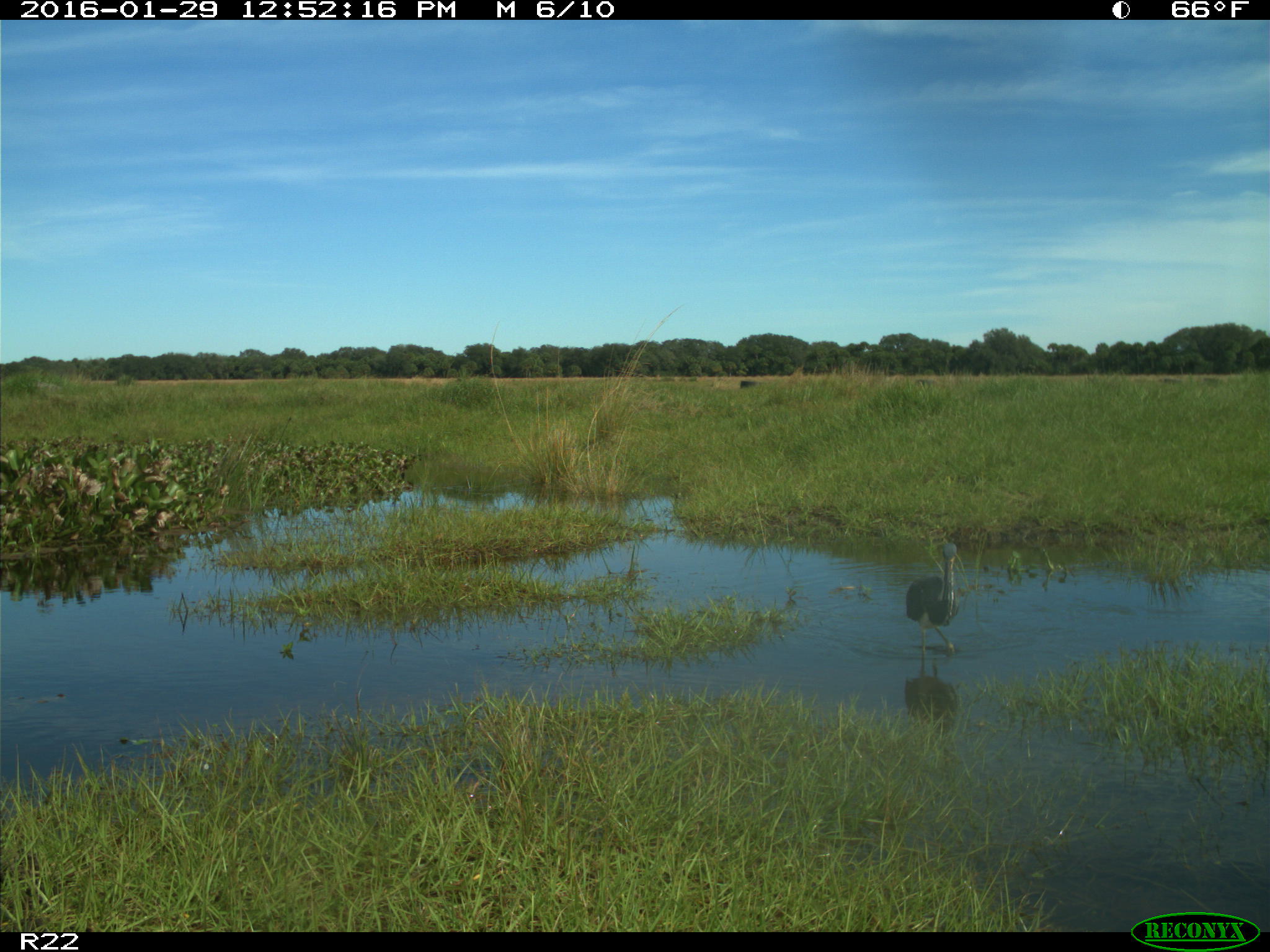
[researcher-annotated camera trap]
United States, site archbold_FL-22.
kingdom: Animalia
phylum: Chordata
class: Aves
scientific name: Aves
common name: birds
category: unidentified bird